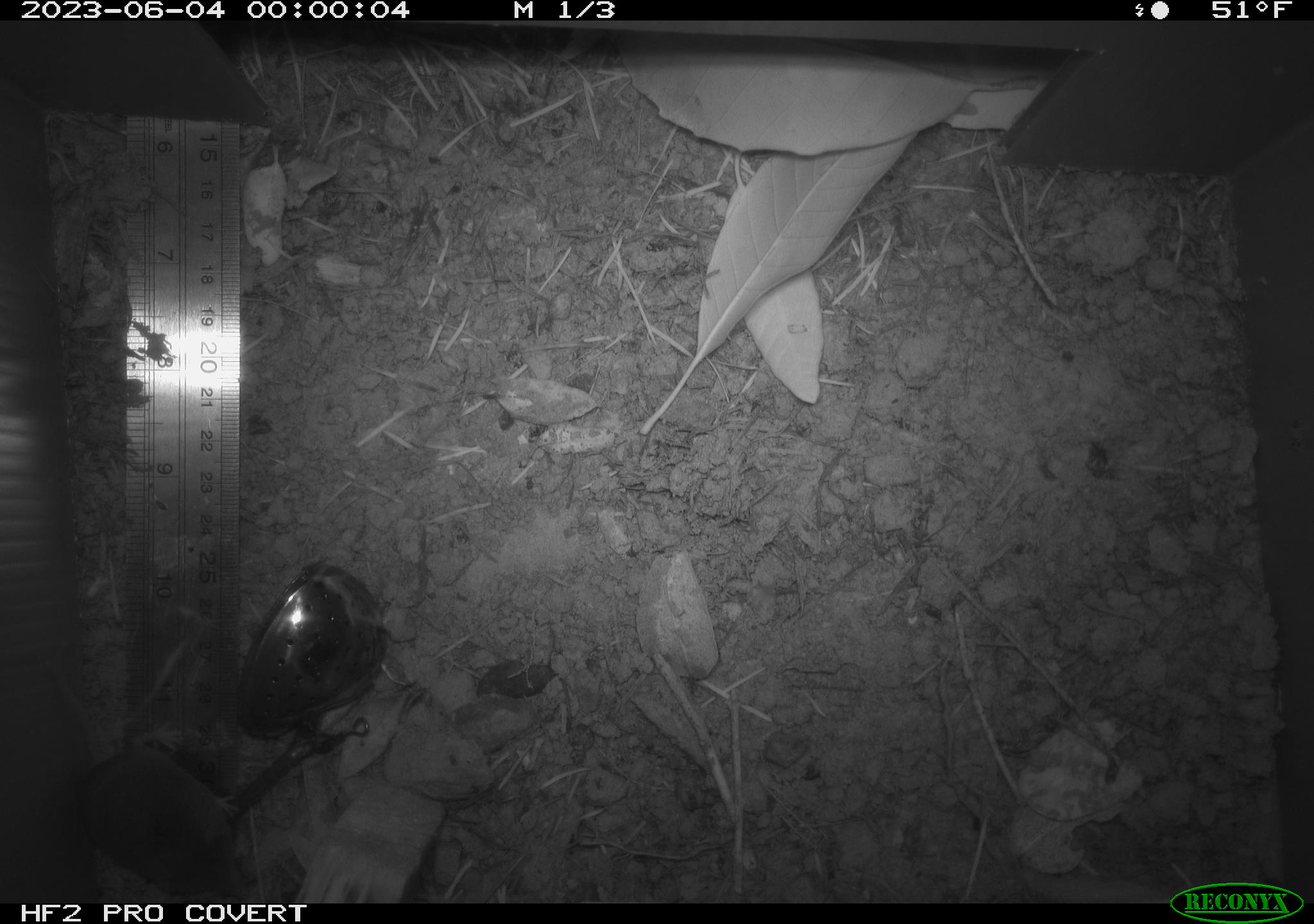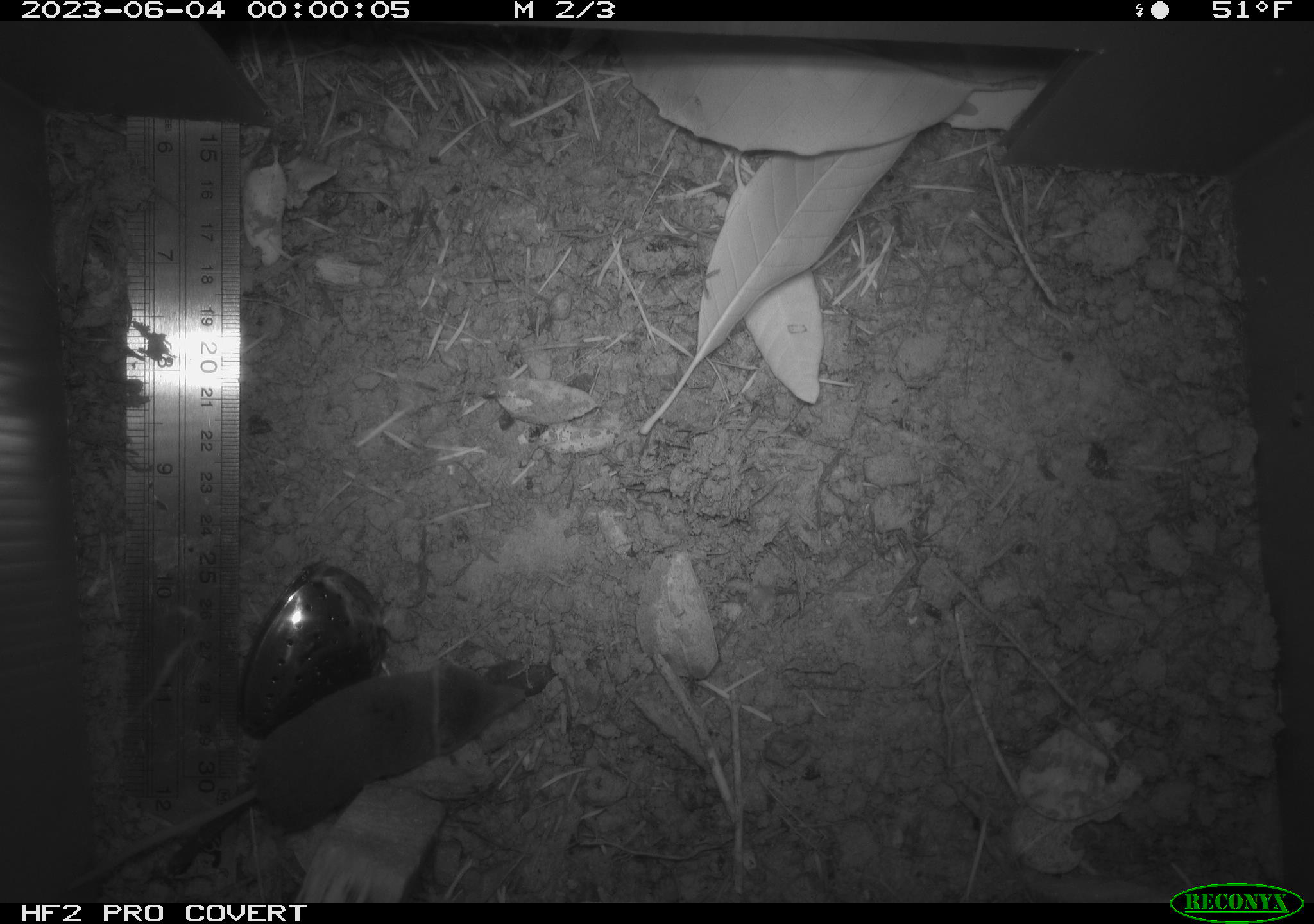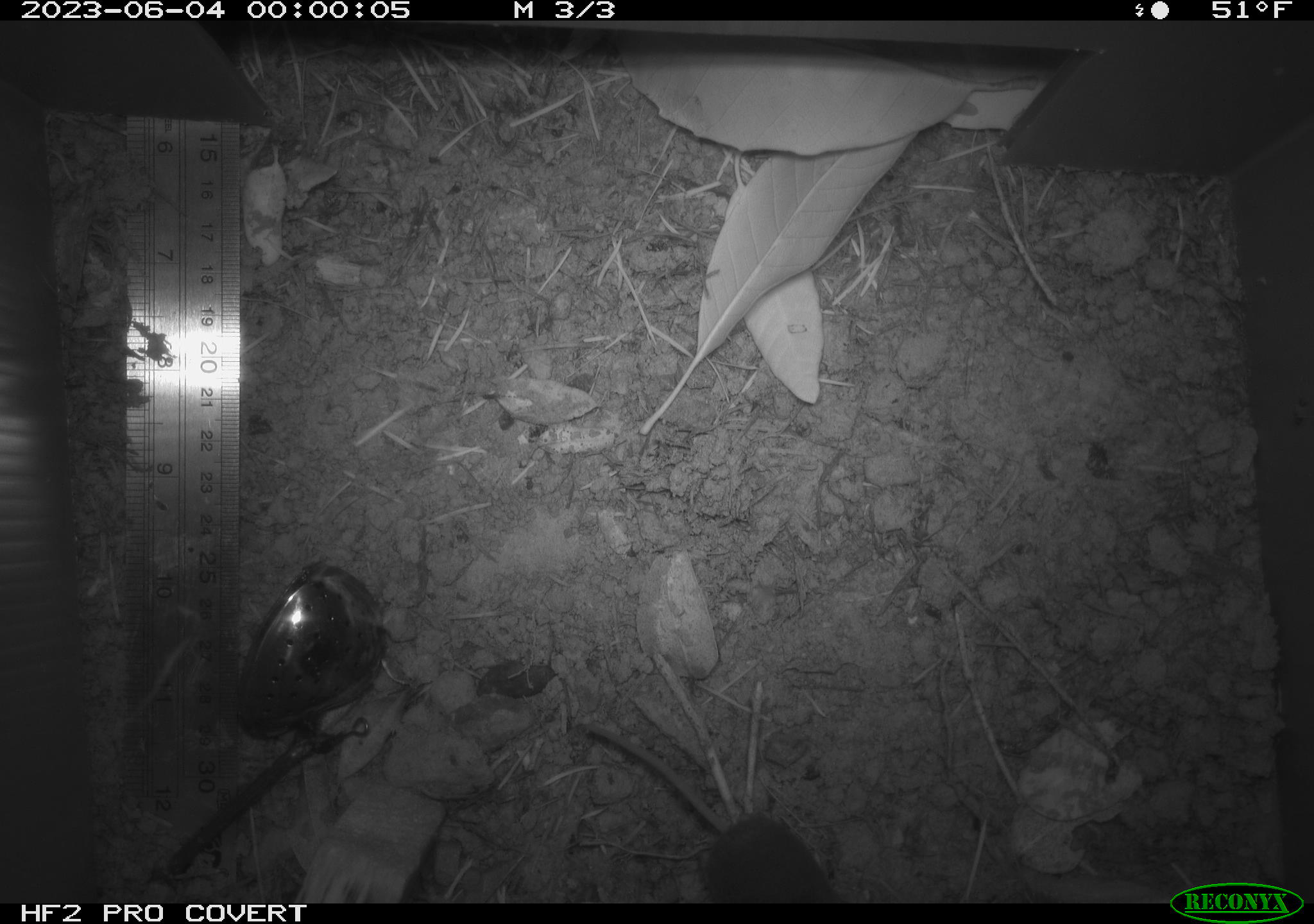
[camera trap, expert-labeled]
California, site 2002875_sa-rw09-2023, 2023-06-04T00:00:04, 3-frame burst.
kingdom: Animalia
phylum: Chordata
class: Mammalia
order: Eulipotyphla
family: Soricidae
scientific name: Soricidae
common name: shrews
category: soricidae family